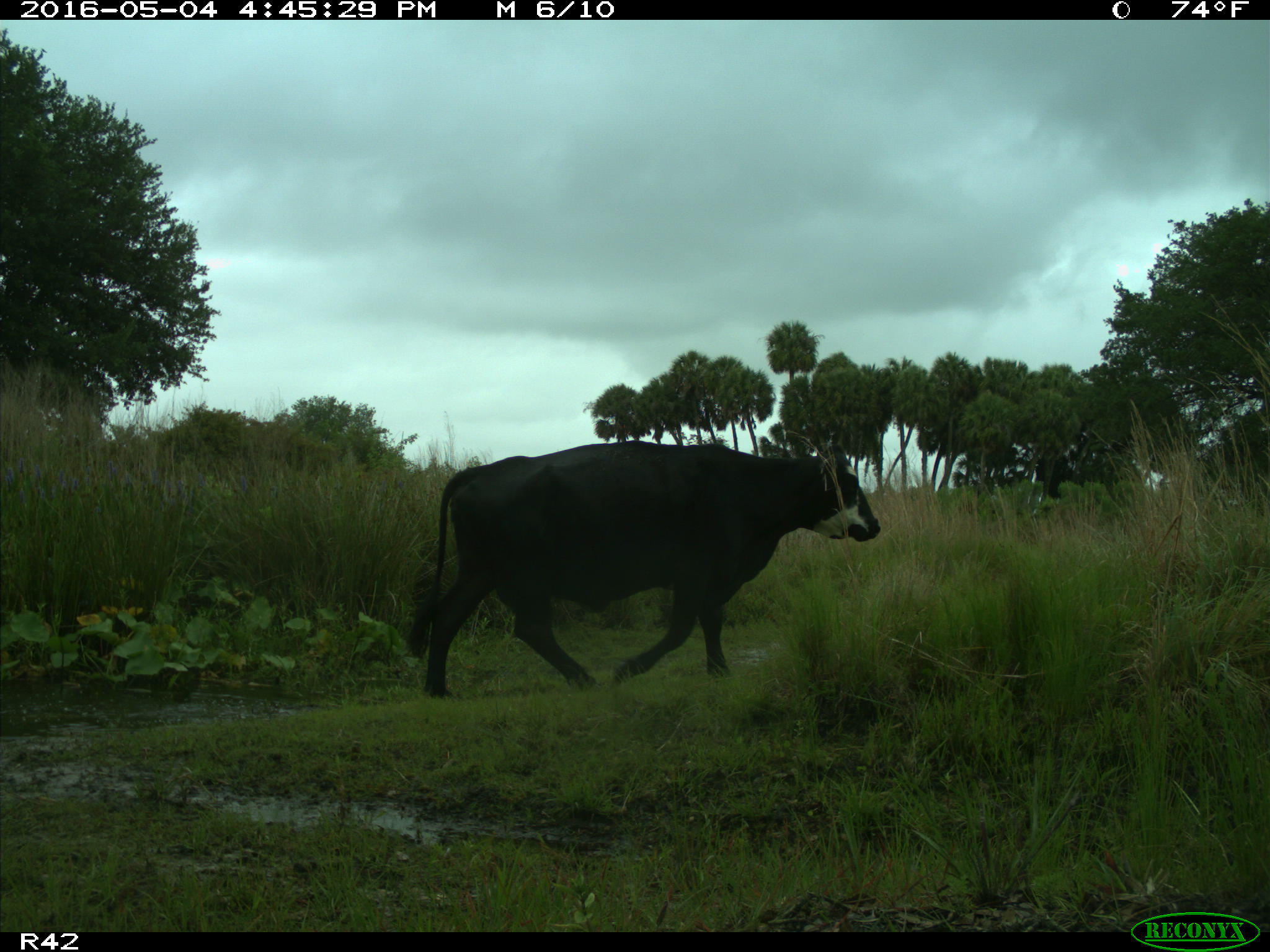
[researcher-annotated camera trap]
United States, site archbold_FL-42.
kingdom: Animalia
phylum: Chordata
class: Mammalia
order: Artiodactyla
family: Bovidae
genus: Bos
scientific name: Bos taurus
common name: domestic cow